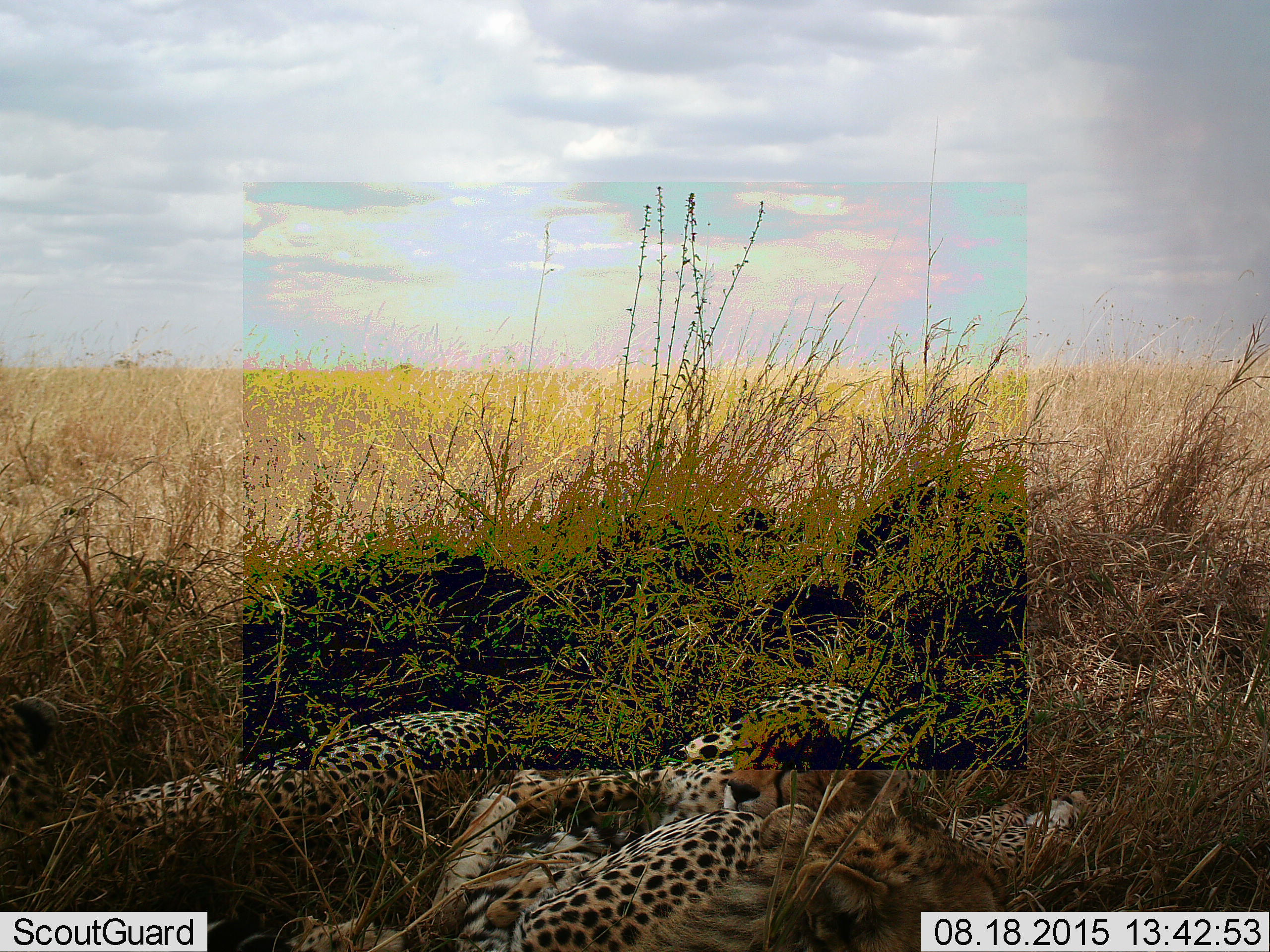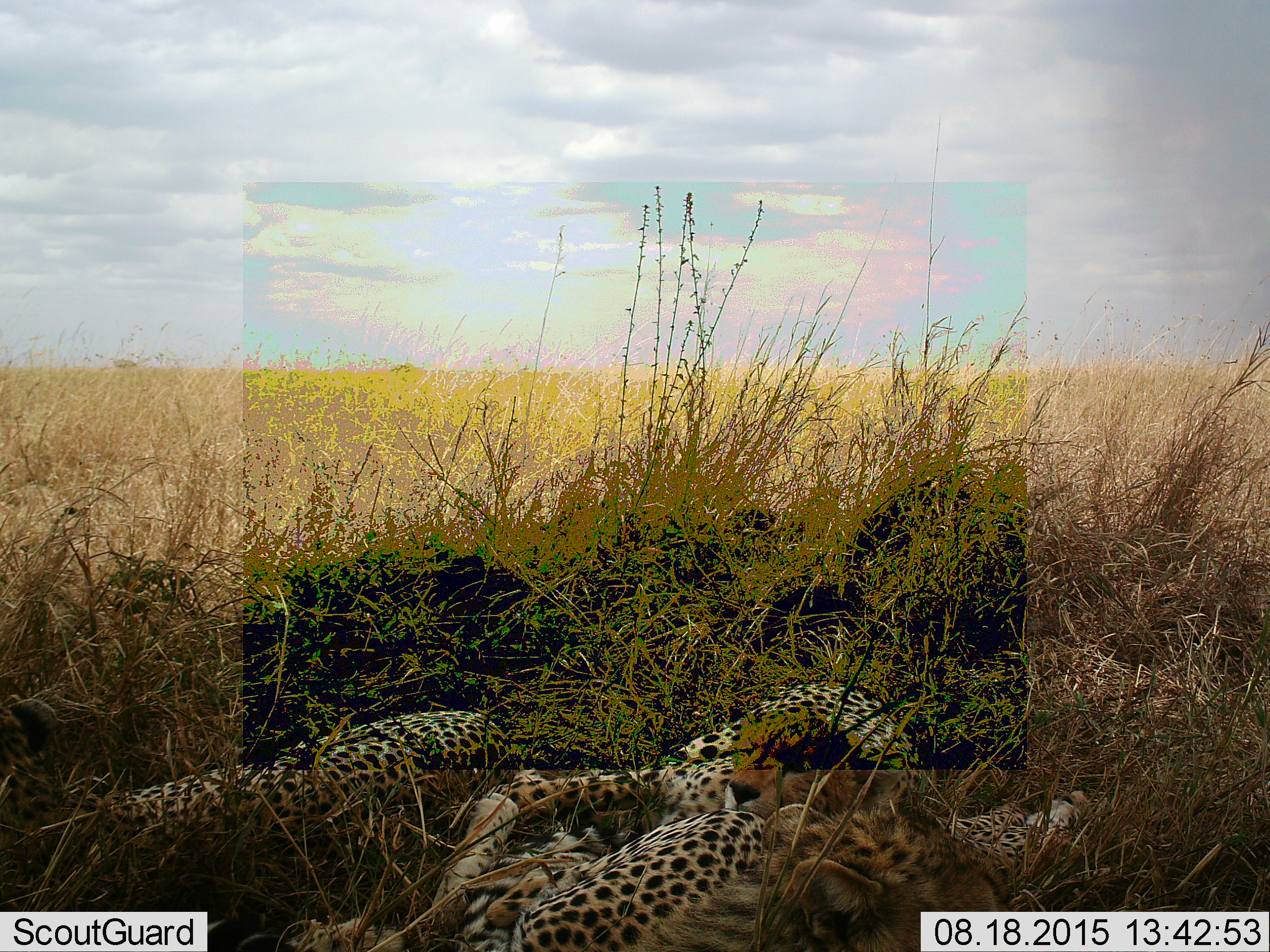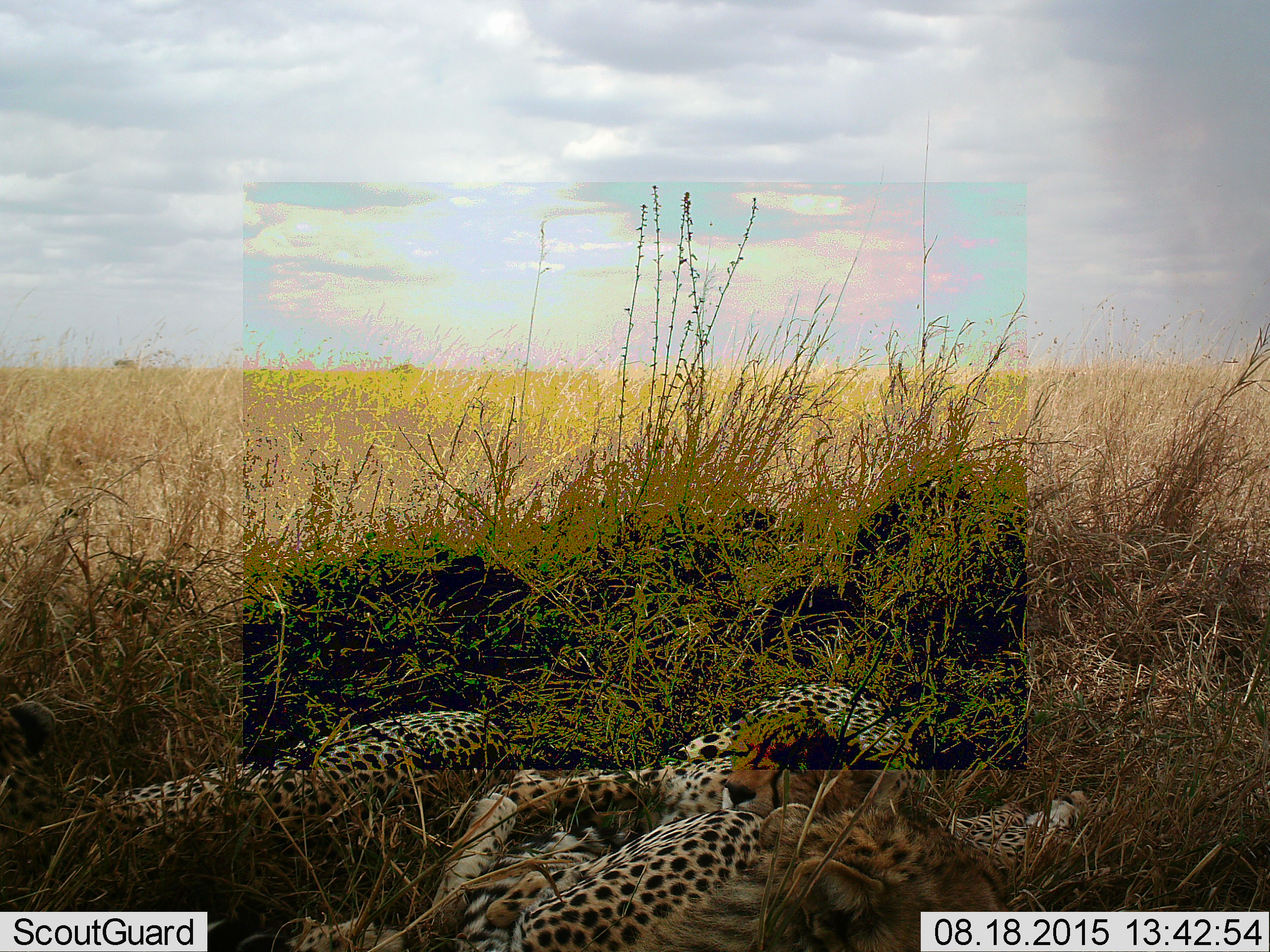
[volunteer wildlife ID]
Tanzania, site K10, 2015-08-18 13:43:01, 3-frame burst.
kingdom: Animalia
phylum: Chordata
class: Mammalia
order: Carnivora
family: Felidae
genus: Panthera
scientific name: Panthera pardus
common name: leopard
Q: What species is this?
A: Leopard (Panthera pardus).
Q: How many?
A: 3.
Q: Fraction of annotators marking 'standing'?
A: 0%.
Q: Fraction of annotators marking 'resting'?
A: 100%.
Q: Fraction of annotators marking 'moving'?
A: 0%.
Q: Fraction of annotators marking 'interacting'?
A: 0%.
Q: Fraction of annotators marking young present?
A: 20%.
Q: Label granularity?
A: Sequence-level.